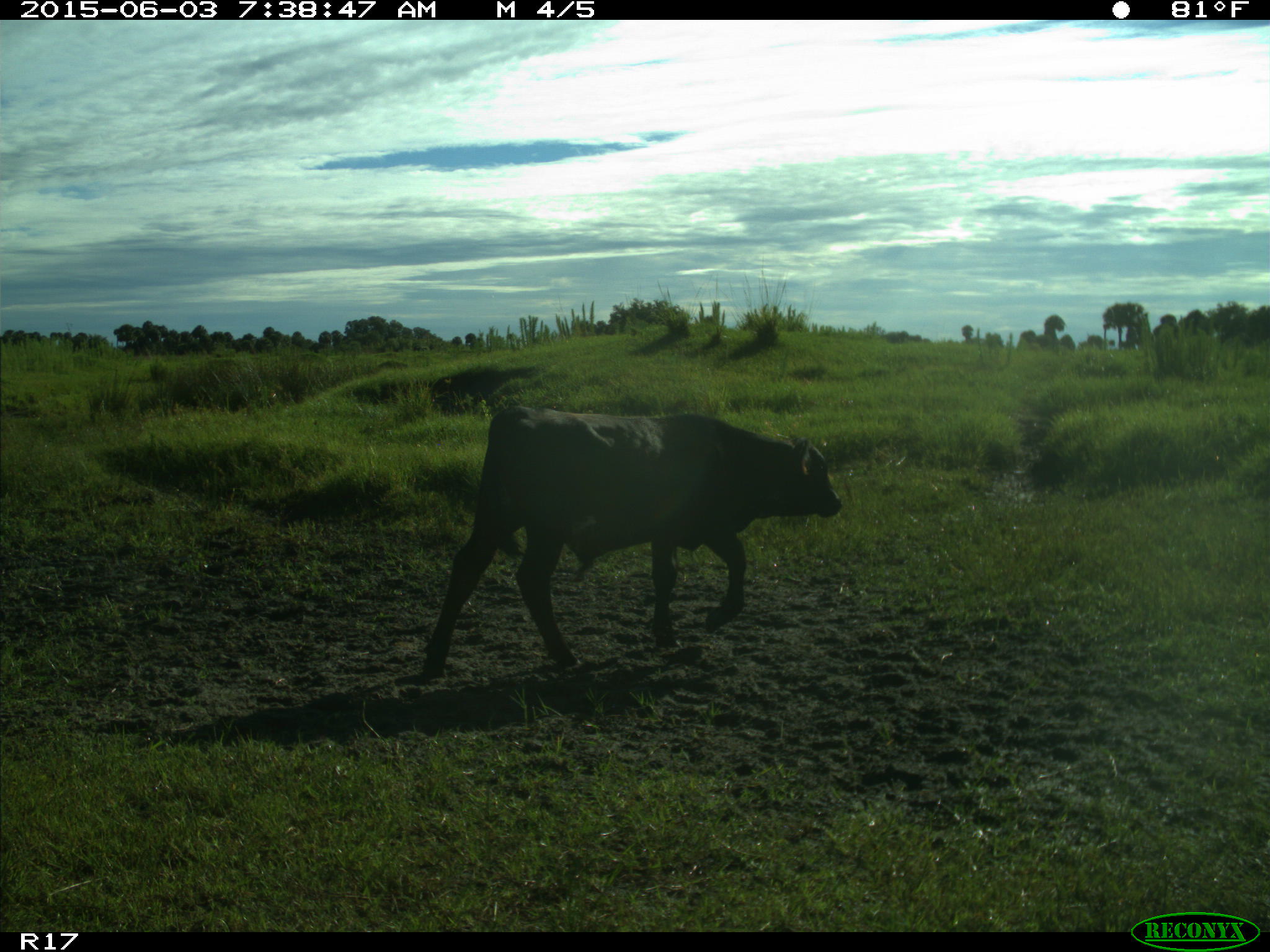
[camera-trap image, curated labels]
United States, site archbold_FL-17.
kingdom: Animalia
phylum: Chordata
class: Mammalia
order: Artiodactyla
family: Bovidae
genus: Bos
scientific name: Bos taurus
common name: domestic cow